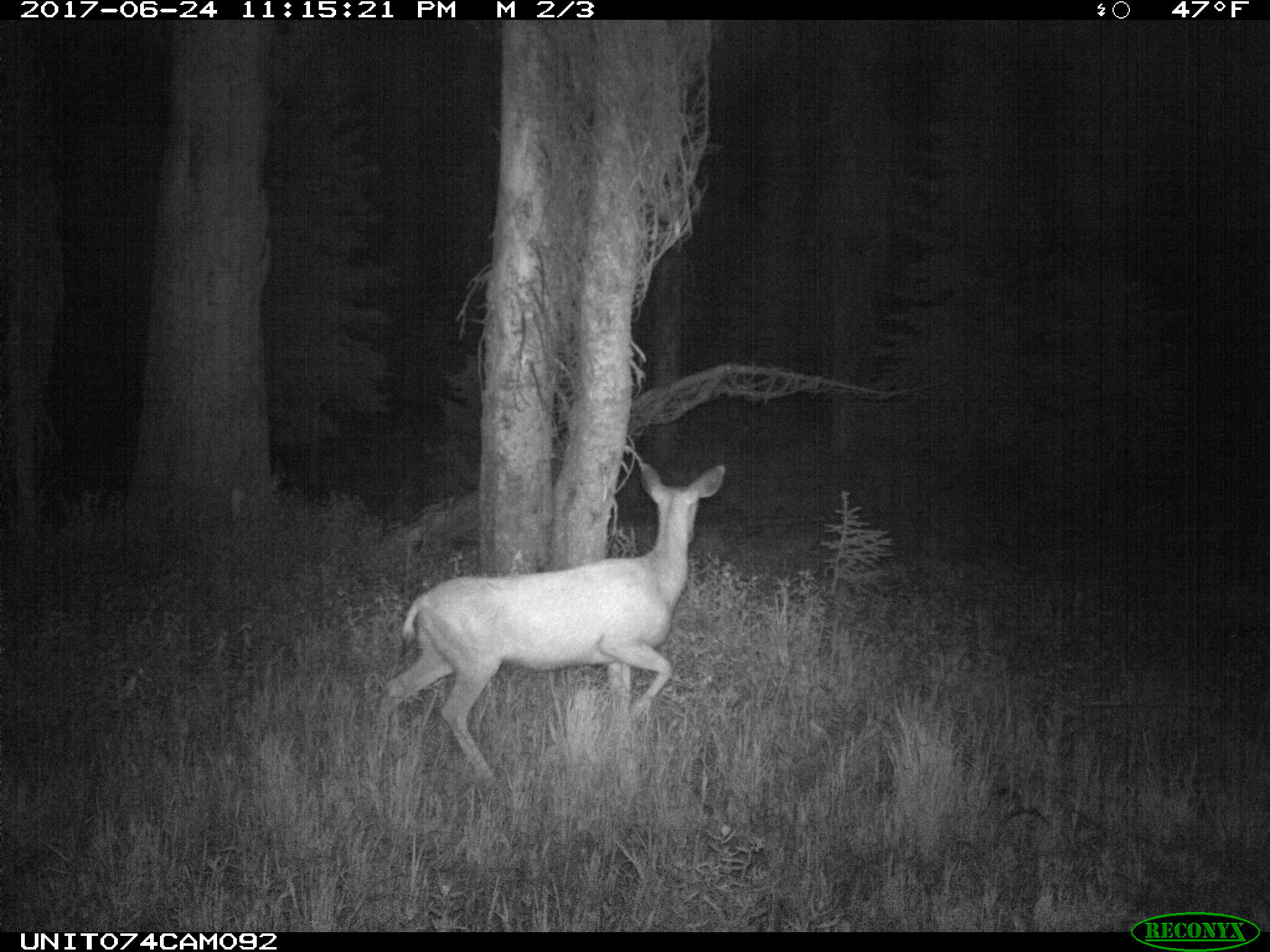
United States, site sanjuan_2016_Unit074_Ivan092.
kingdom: Animalia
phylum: Chordata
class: Mammalia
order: Artiodactyla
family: Cervidae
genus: Odocoileus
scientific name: Odocoileus hemionus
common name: mule deer